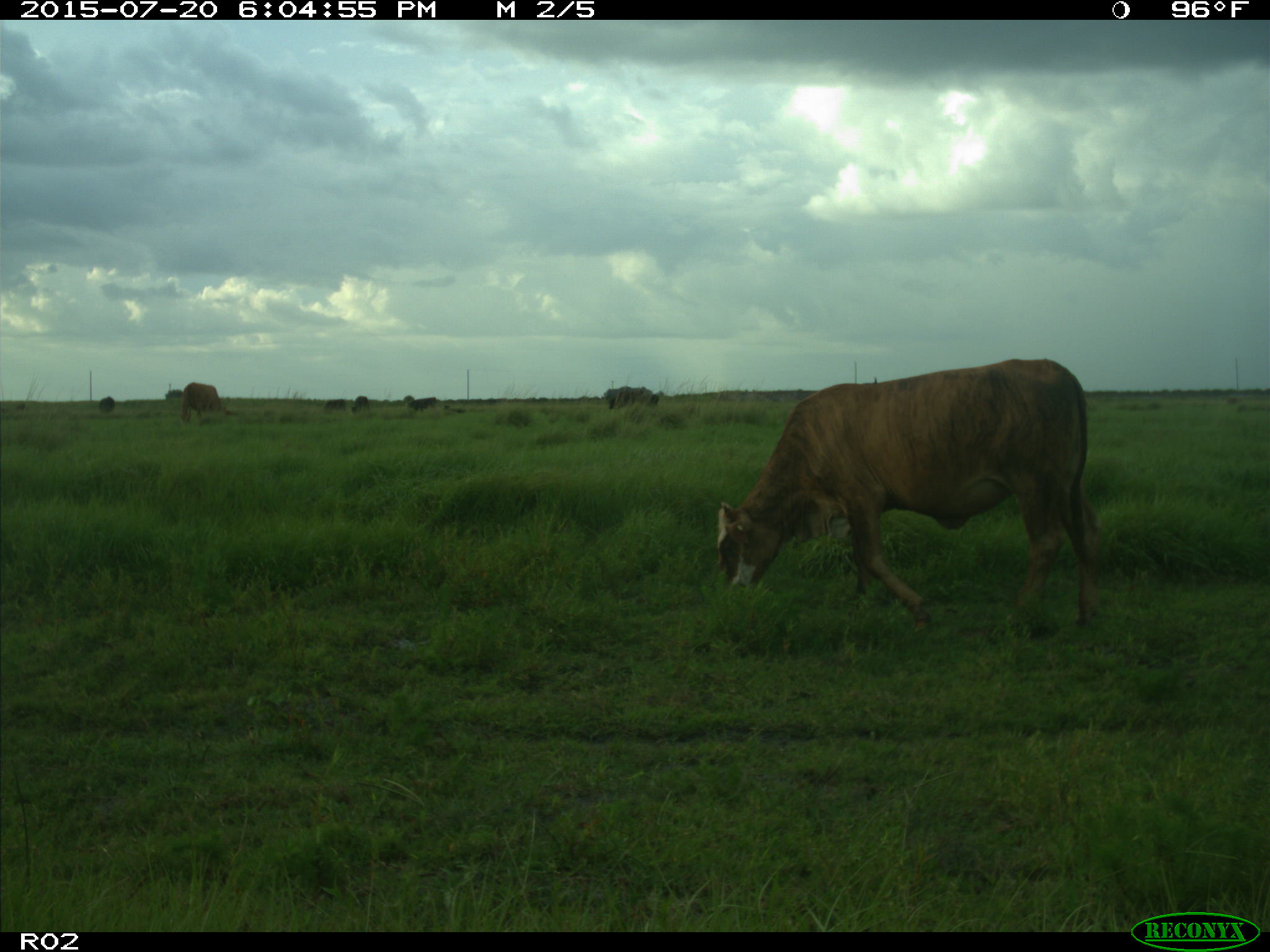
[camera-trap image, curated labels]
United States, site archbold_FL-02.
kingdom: Animalia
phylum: Chordata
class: Mammalia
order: Artiodactyla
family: Bovidae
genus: Bos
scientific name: Bos taurus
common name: domestic cow